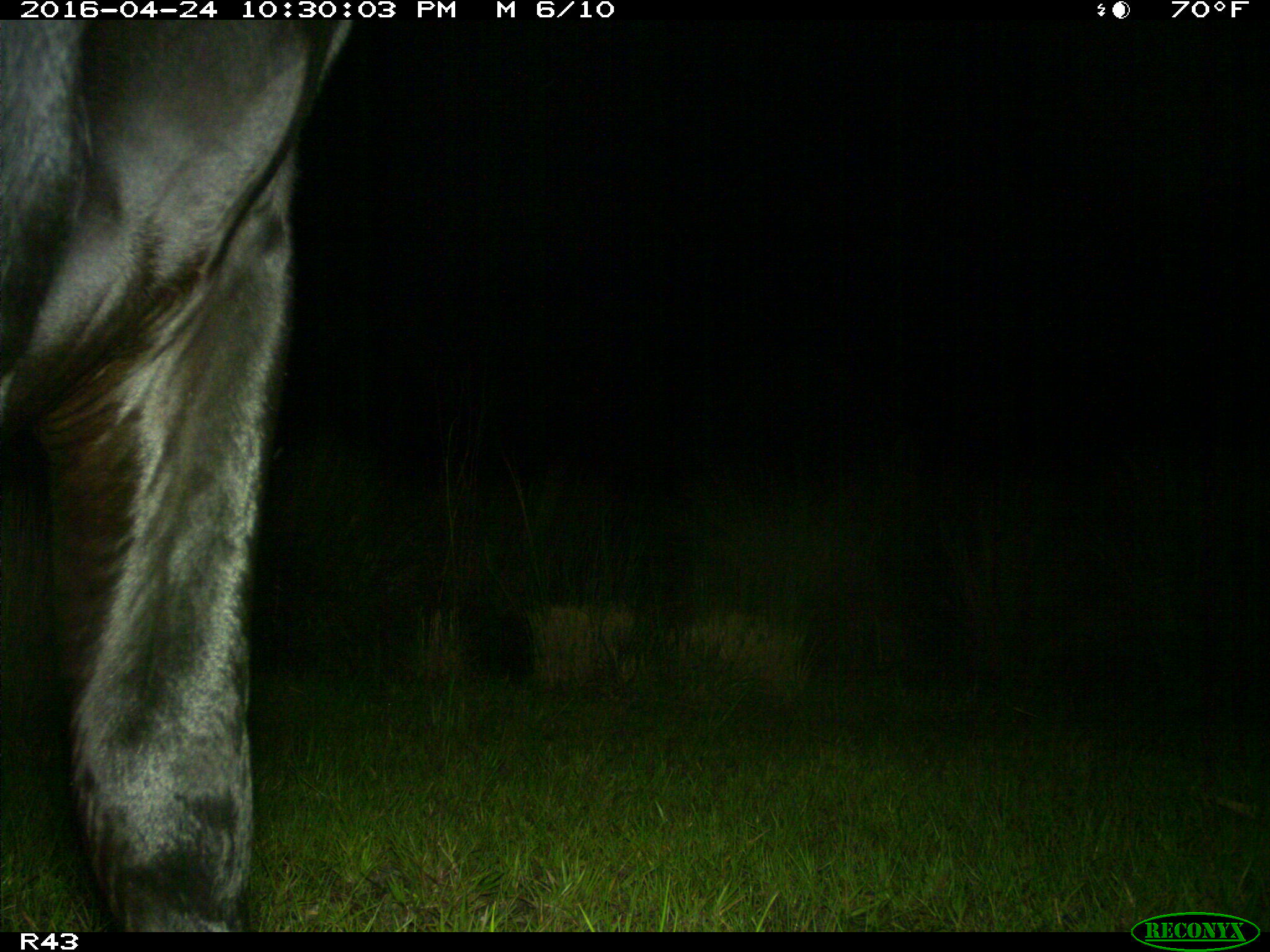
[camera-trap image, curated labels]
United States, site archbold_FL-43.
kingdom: Animalia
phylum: Chordata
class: Mammalia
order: Artiodactyla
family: Bovidae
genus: Bos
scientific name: Bos taurus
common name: domestic cow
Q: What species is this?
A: Bos taurus (domestic cow).